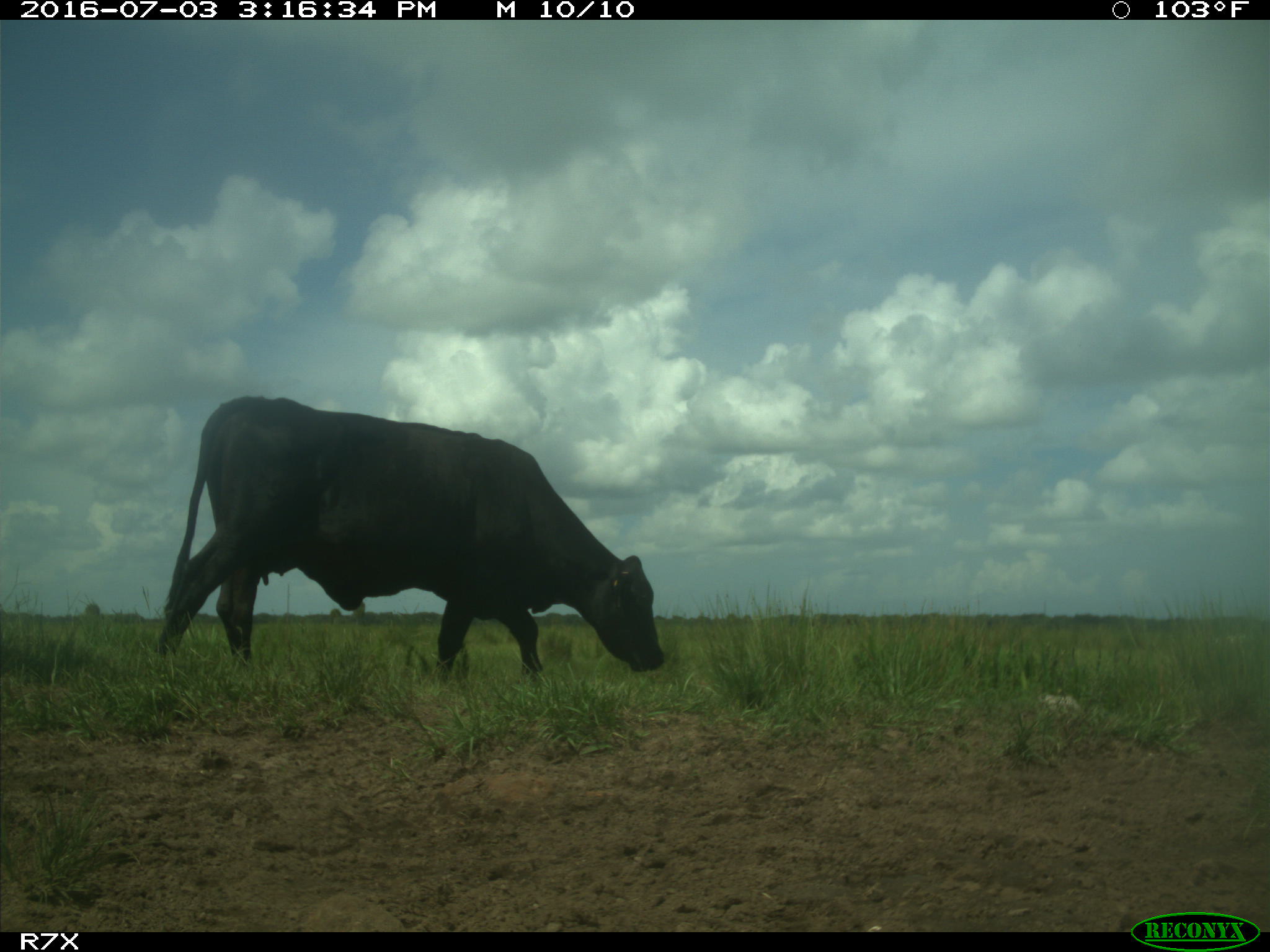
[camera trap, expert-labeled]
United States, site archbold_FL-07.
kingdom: Animalia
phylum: Chordata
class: Mammalia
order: Artiodactyla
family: Bovidae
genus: Bos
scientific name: Bos taurus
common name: domestic cow